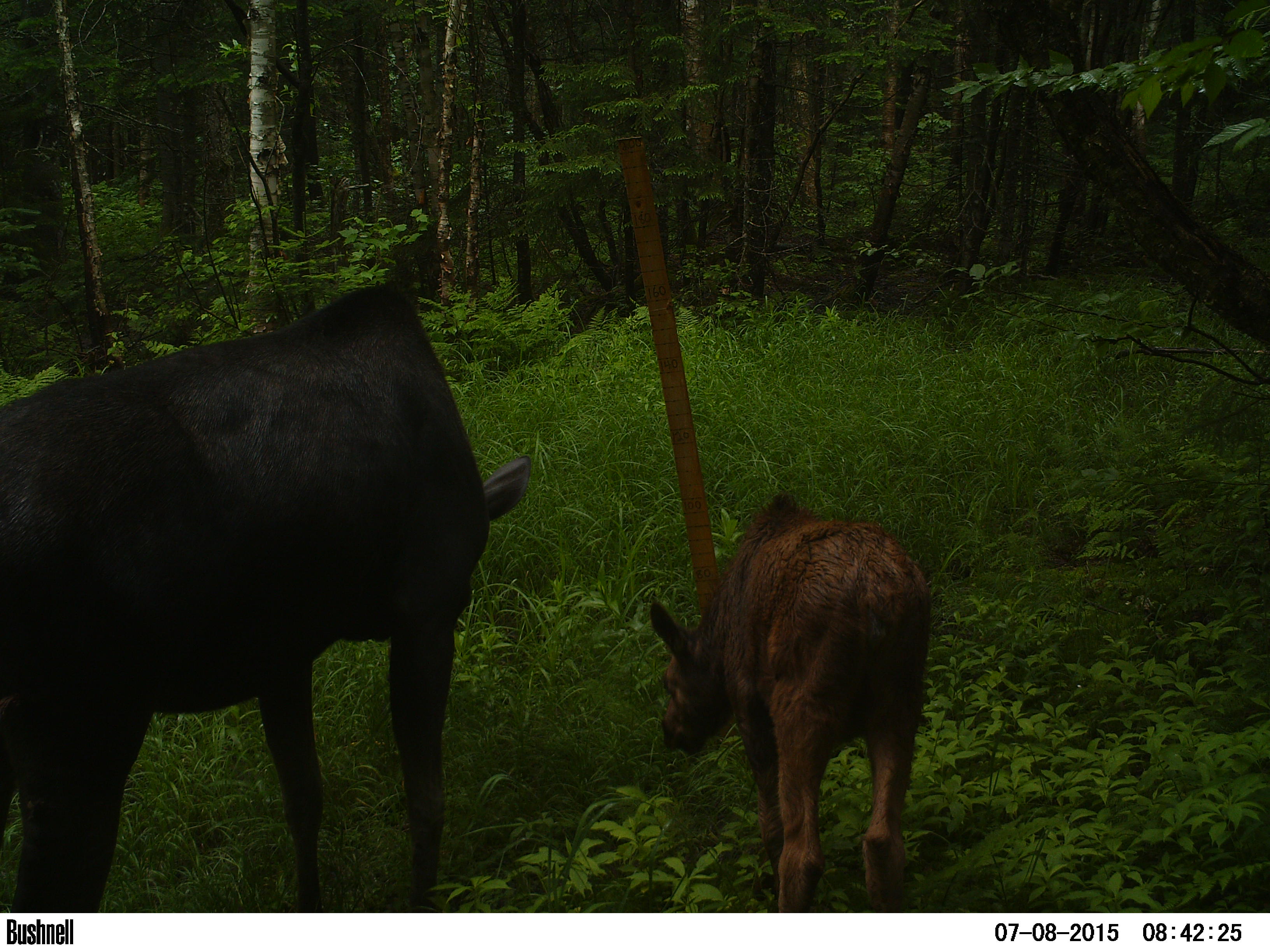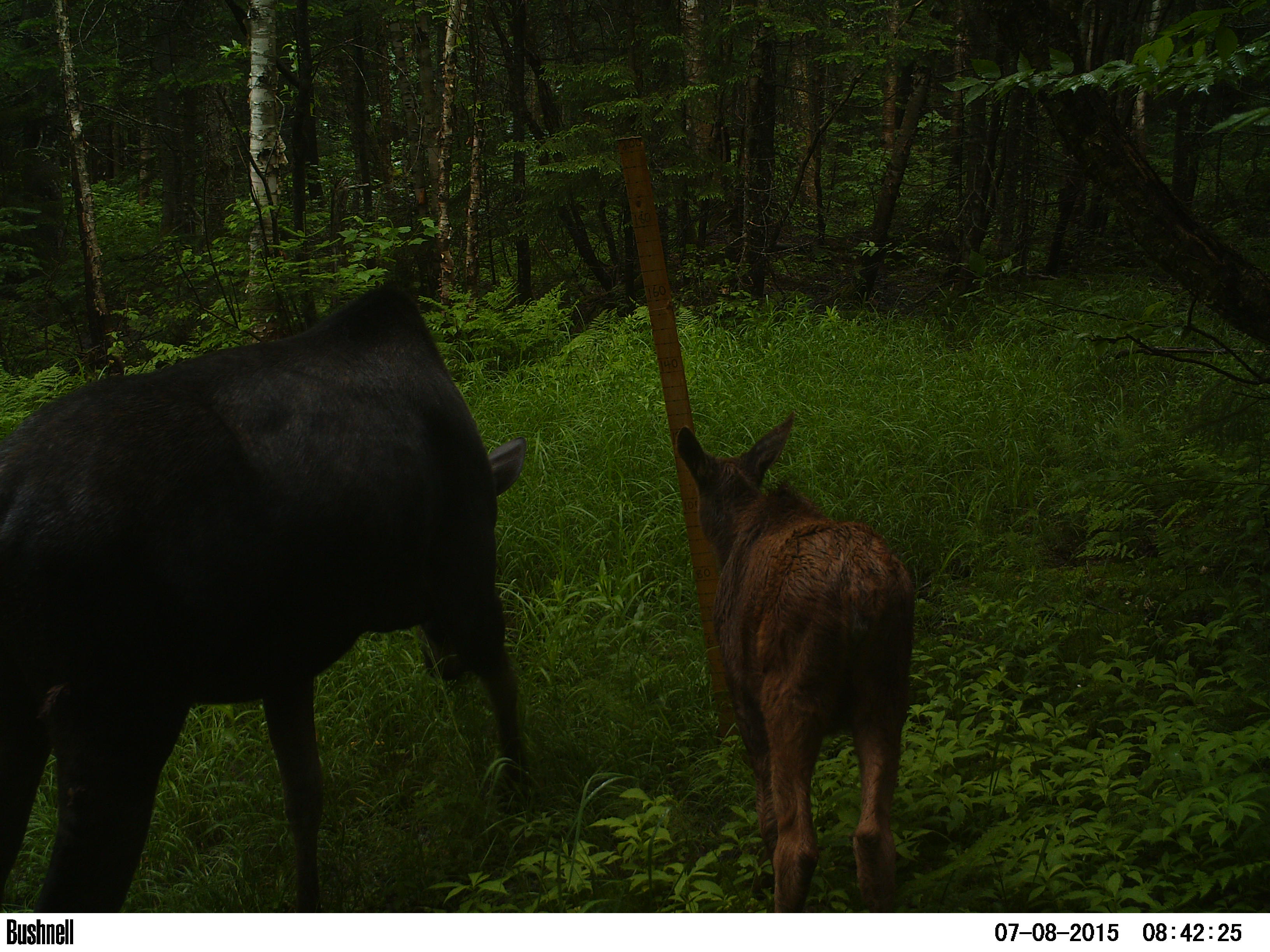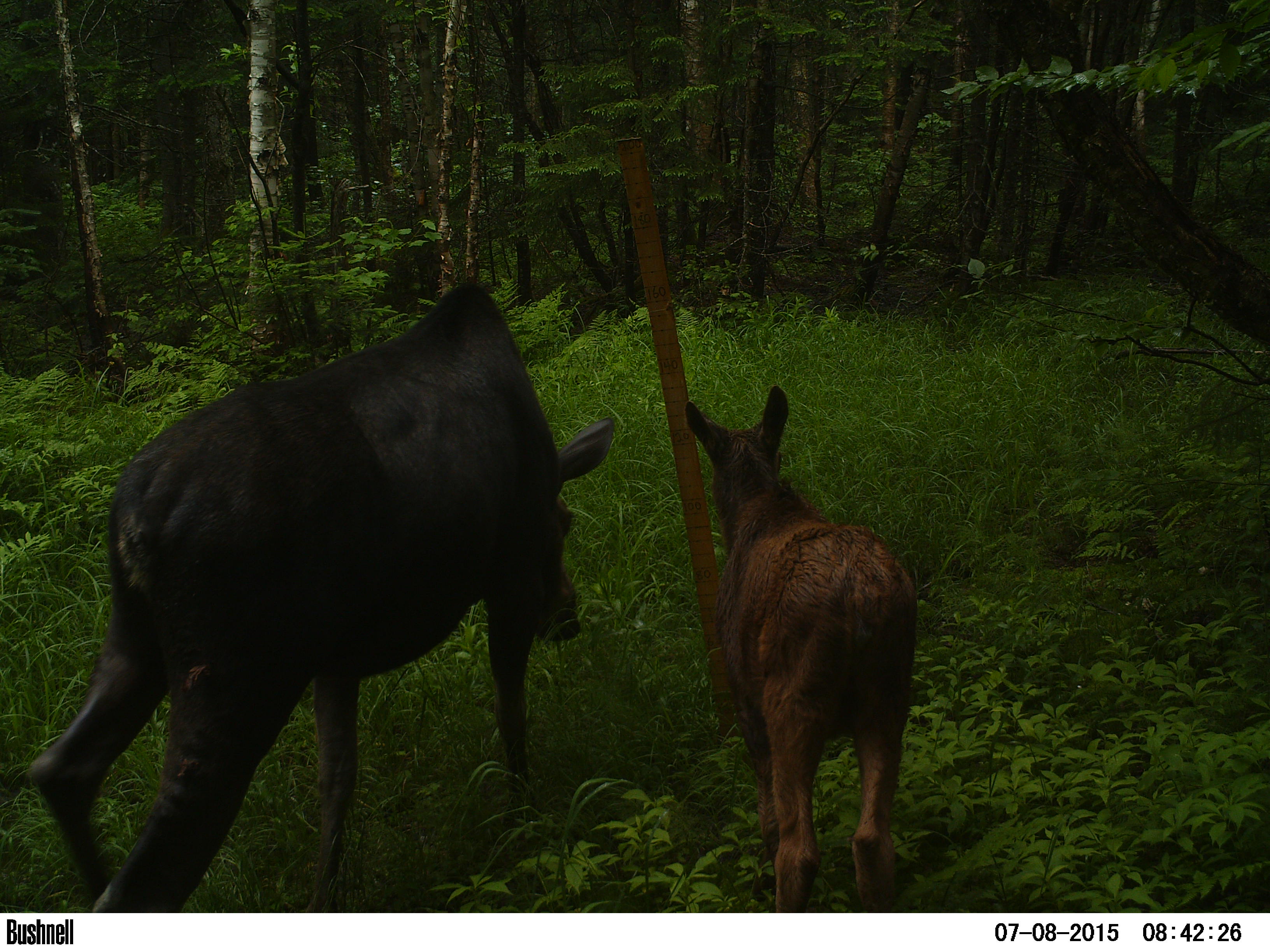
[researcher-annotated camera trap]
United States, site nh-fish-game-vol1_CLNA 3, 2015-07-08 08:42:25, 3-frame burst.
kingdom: Animalia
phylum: Chordata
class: Mammalia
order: Artiodactyla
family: Cervidae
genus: Alces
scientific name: Alces alces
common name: moose